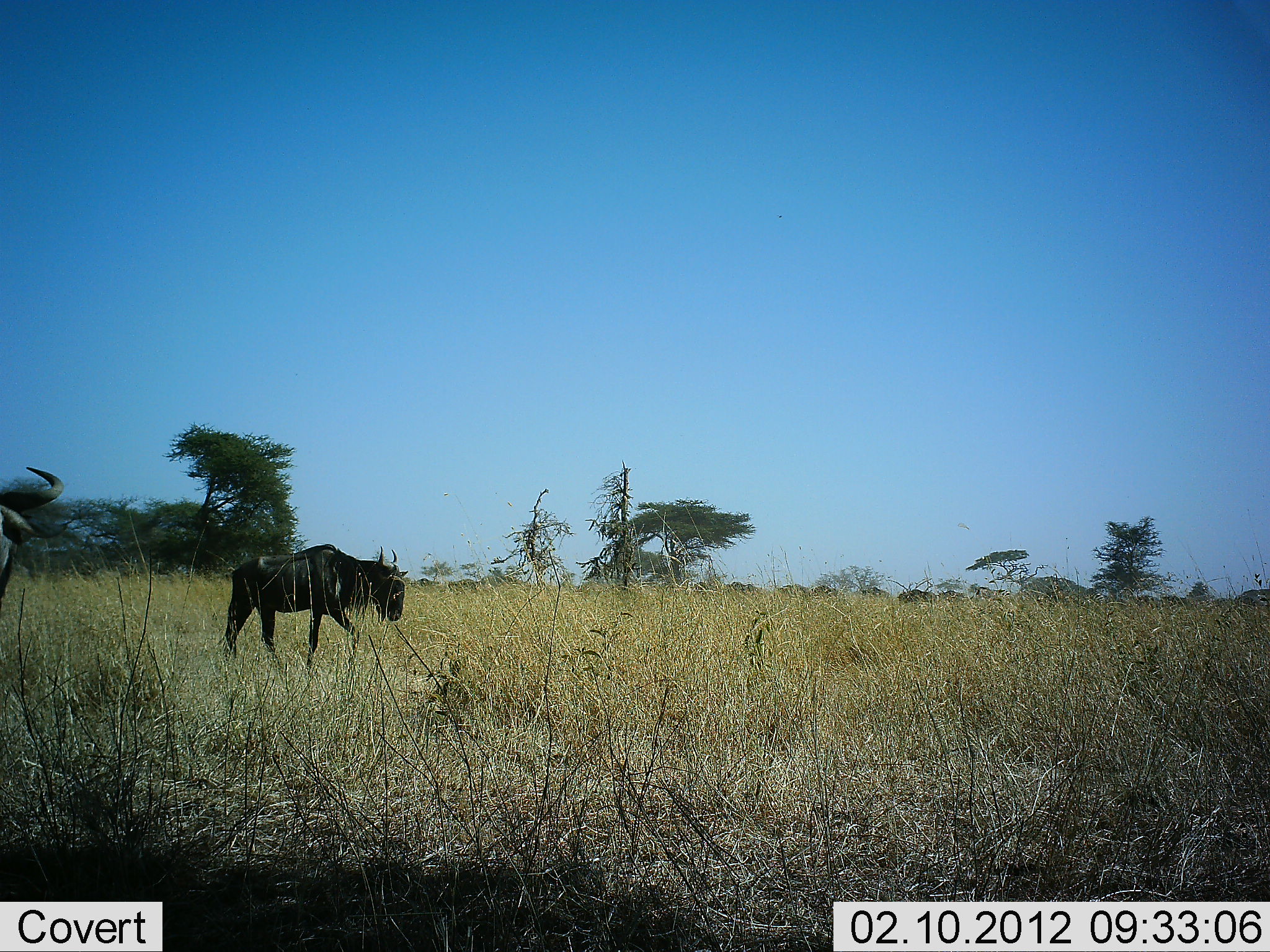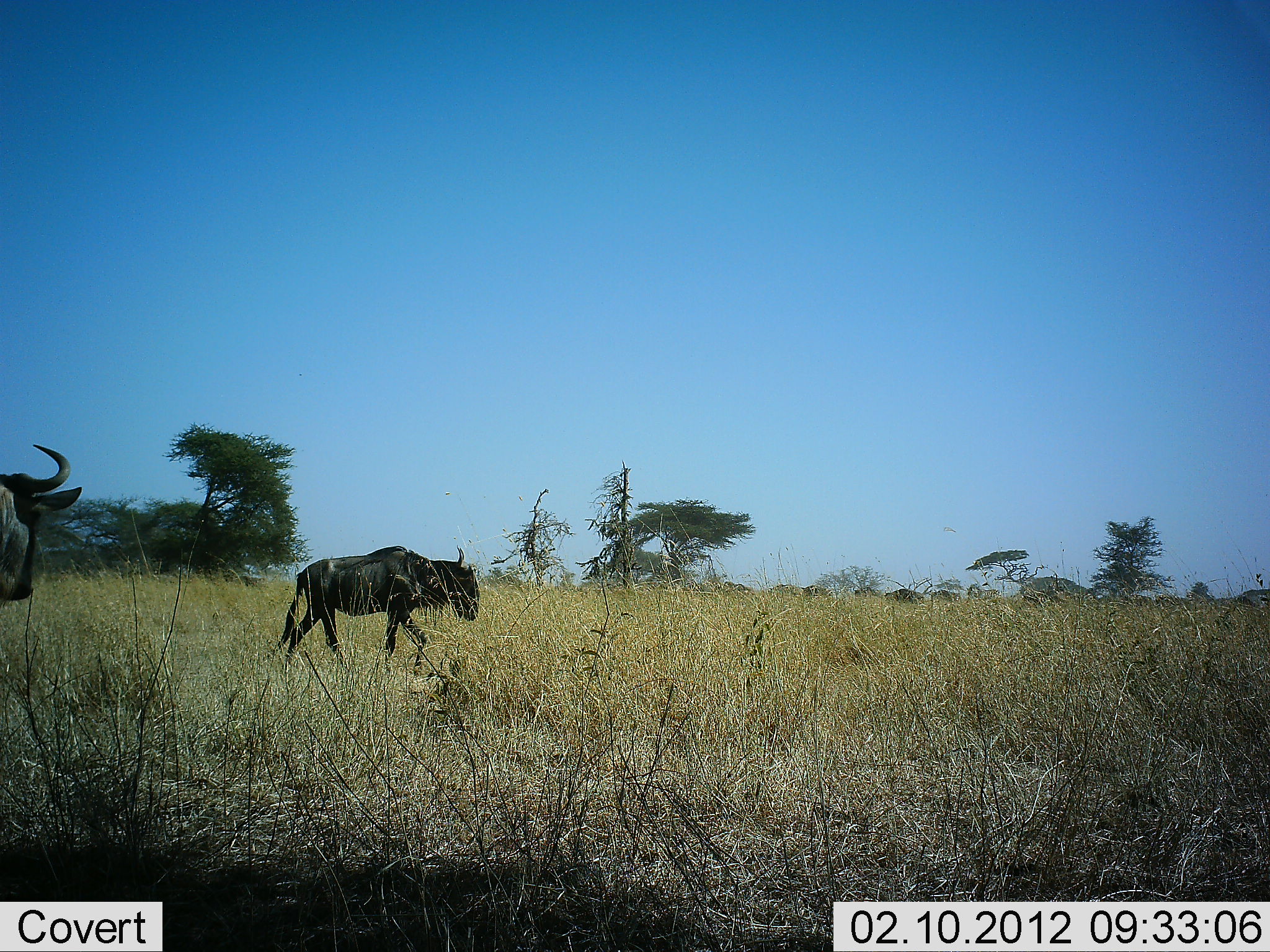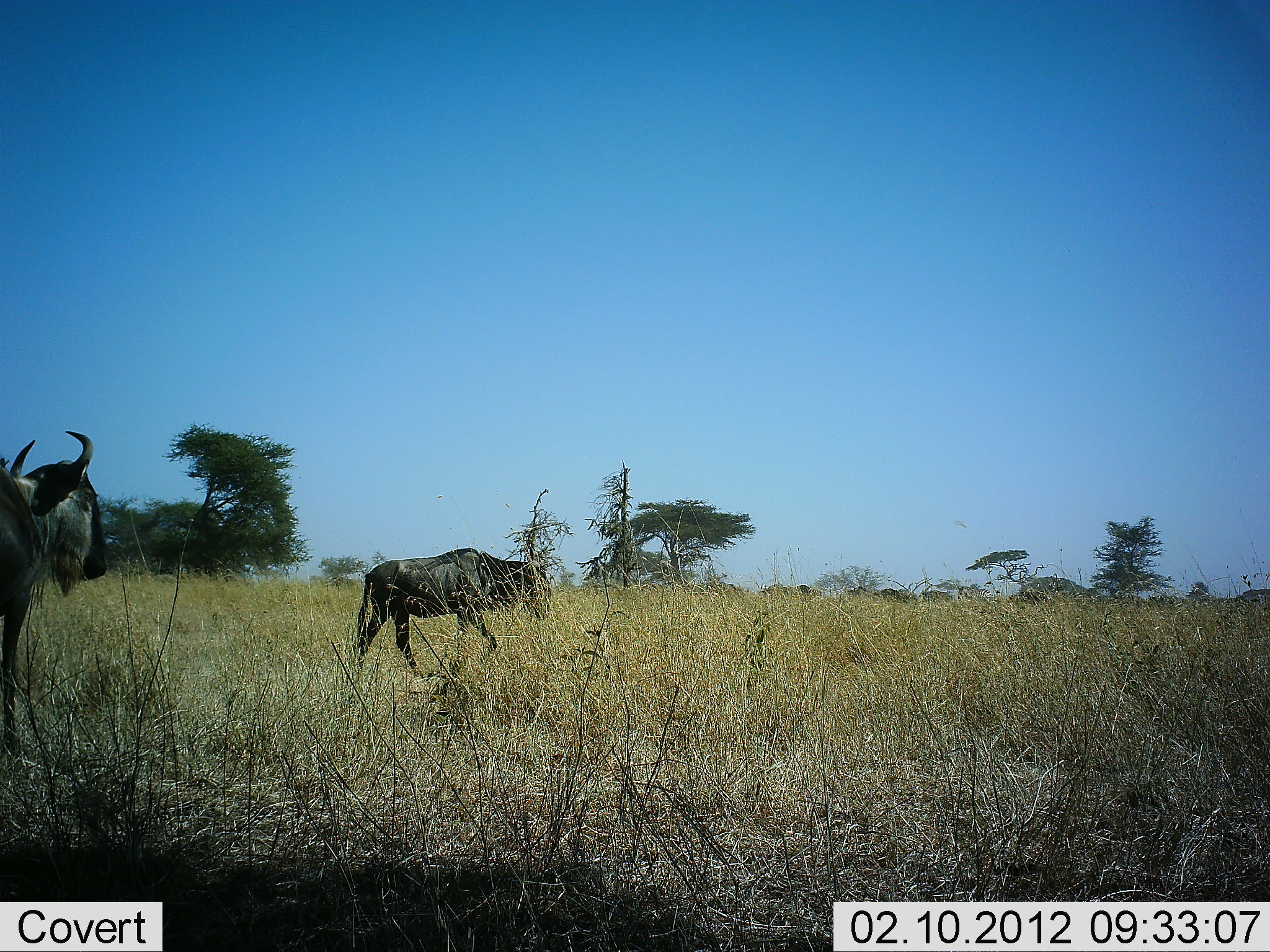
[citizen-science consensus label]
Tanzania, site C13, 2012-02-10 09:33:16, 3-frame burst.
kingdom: Animalia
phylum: Chordata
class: Mammalia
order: Artiodactyla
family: Bovidae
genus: Connochaetes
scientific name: Connochaetes taurinus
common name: blue wildebeest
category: wildebeest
Wildebeest (blue wildebeest) (Connochaetes taurinus), count 11-50. Behavior (volunteer vote fractions): standing 5%, resting 0%, moving 100%, interacting 0%. Young present (vote fraction): 9%. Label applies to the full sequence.